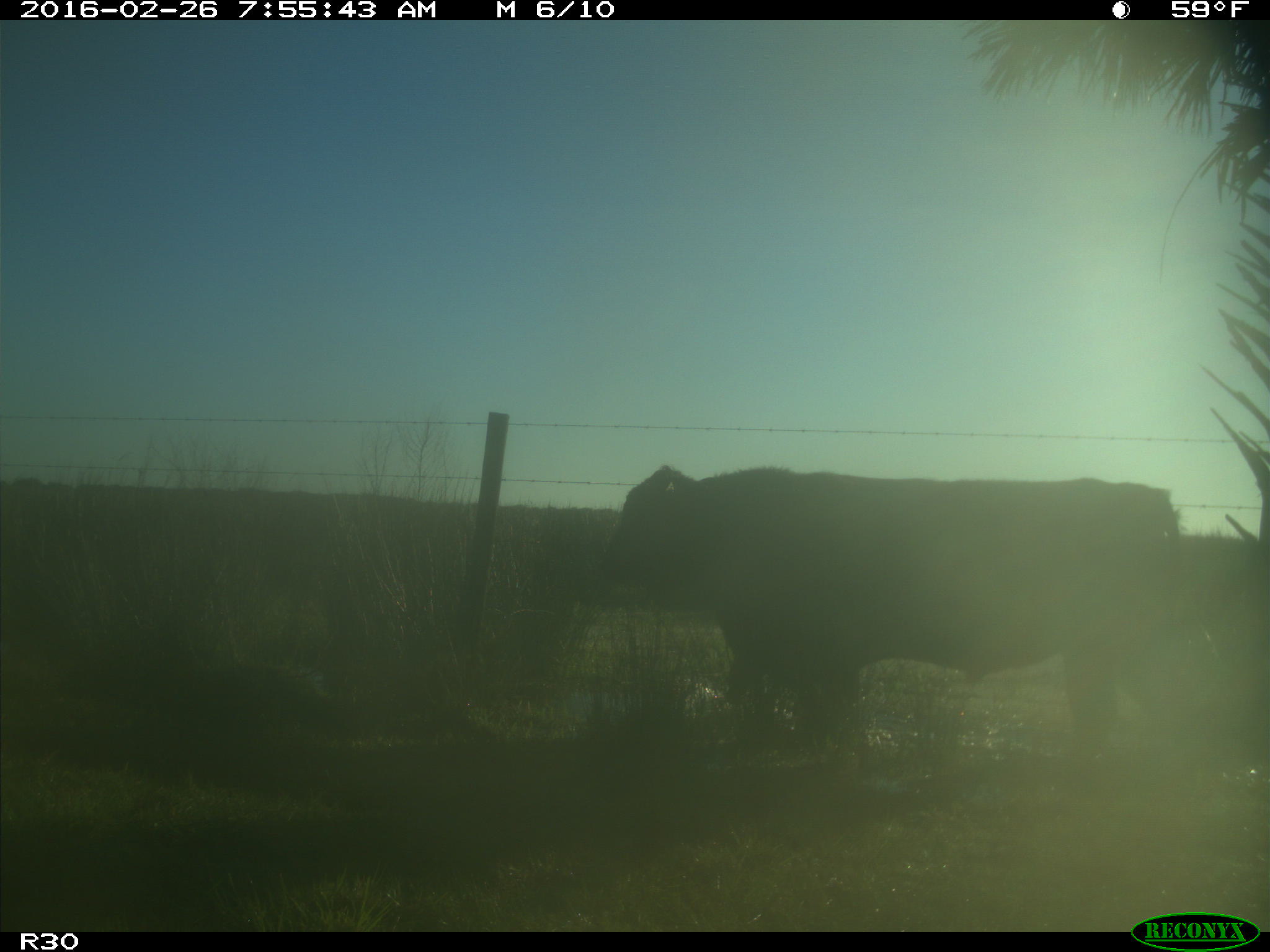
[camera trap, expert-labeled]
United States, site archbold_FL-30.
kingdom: Animalia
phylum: Chordata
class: Mammalia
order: Artiodactyla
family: Bovidae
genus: Bos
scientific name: Bos taurus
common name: domestic cow